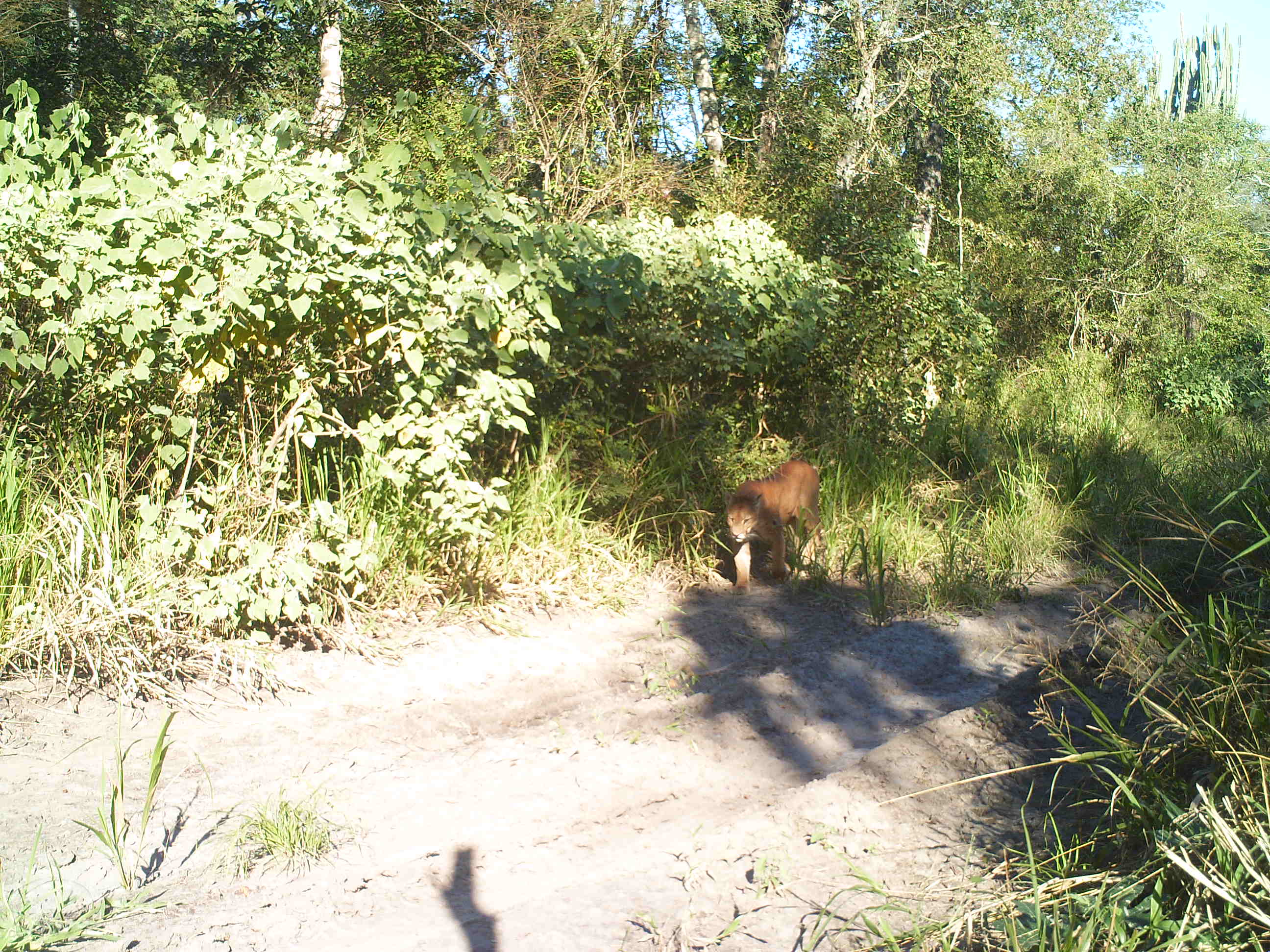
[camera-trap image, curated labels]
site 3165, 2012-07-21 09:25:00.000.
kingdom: Animalia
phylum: Chordata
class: Mammalia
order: Carnivora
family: Felidae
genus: Puma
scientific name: Puma concolor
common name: mountain lion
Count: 1.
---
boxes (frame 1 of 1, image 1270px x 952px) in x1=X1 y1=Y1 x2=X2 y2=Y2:
puma concolor: x1=721 y1=458 x2=820 y2=594